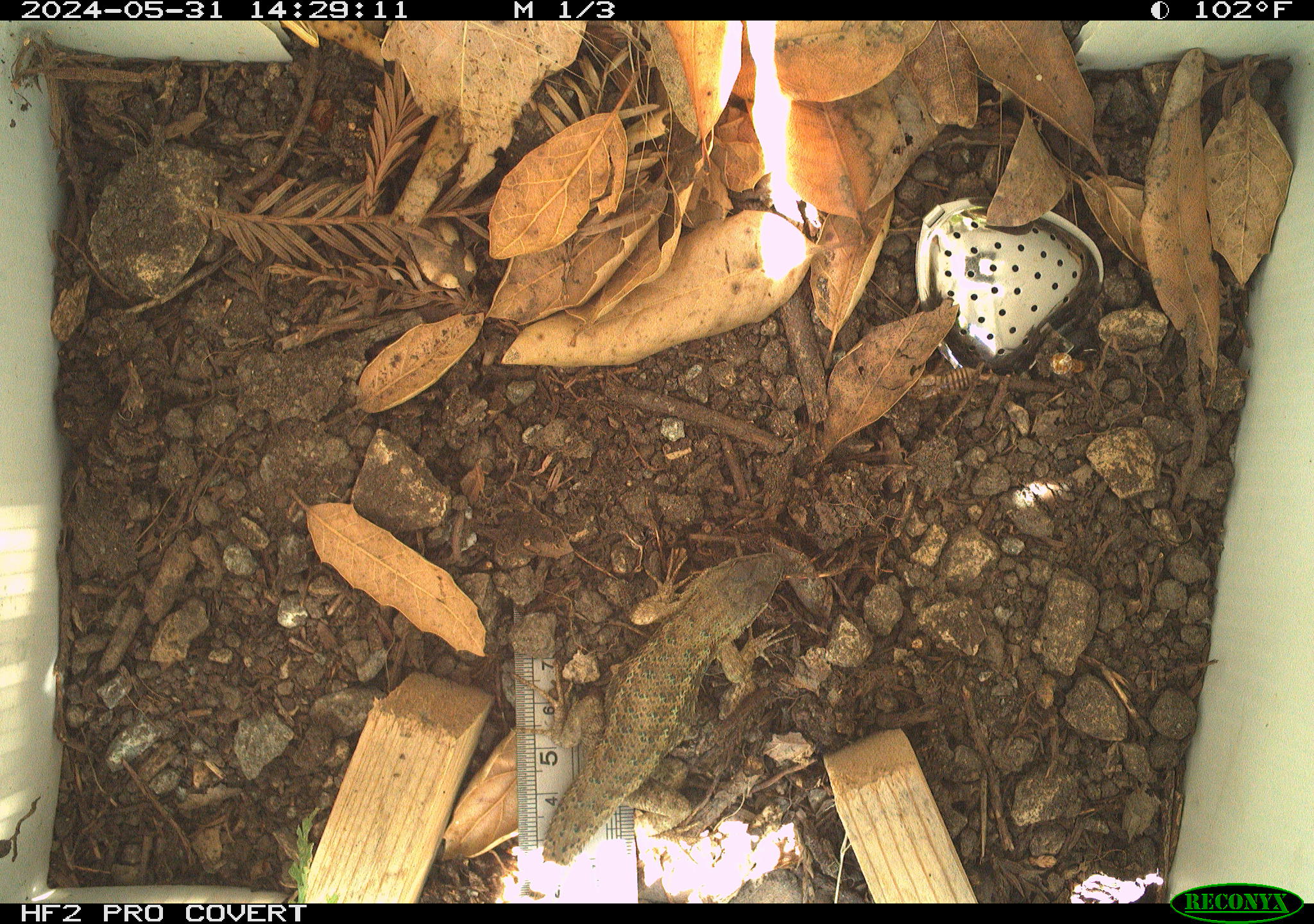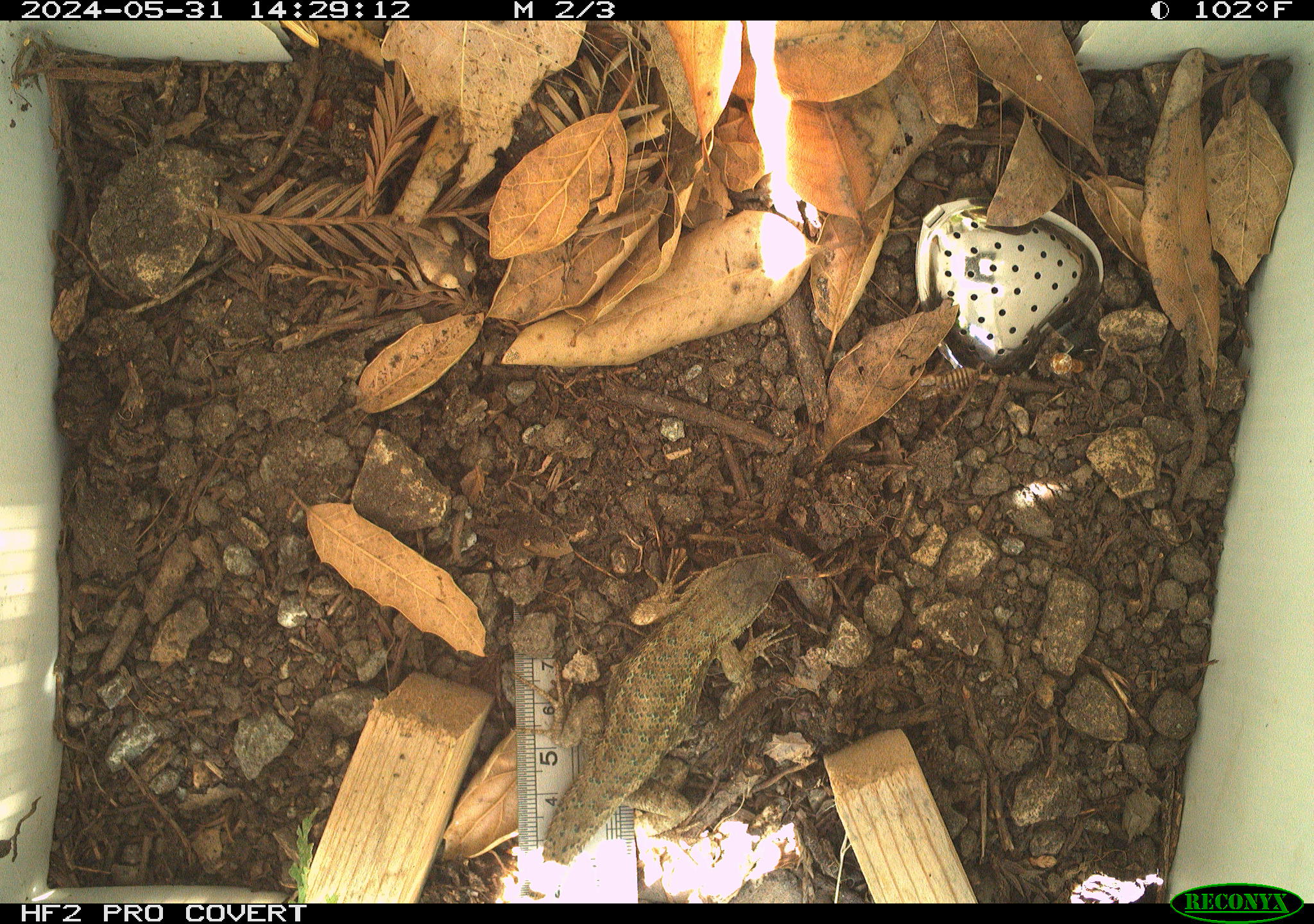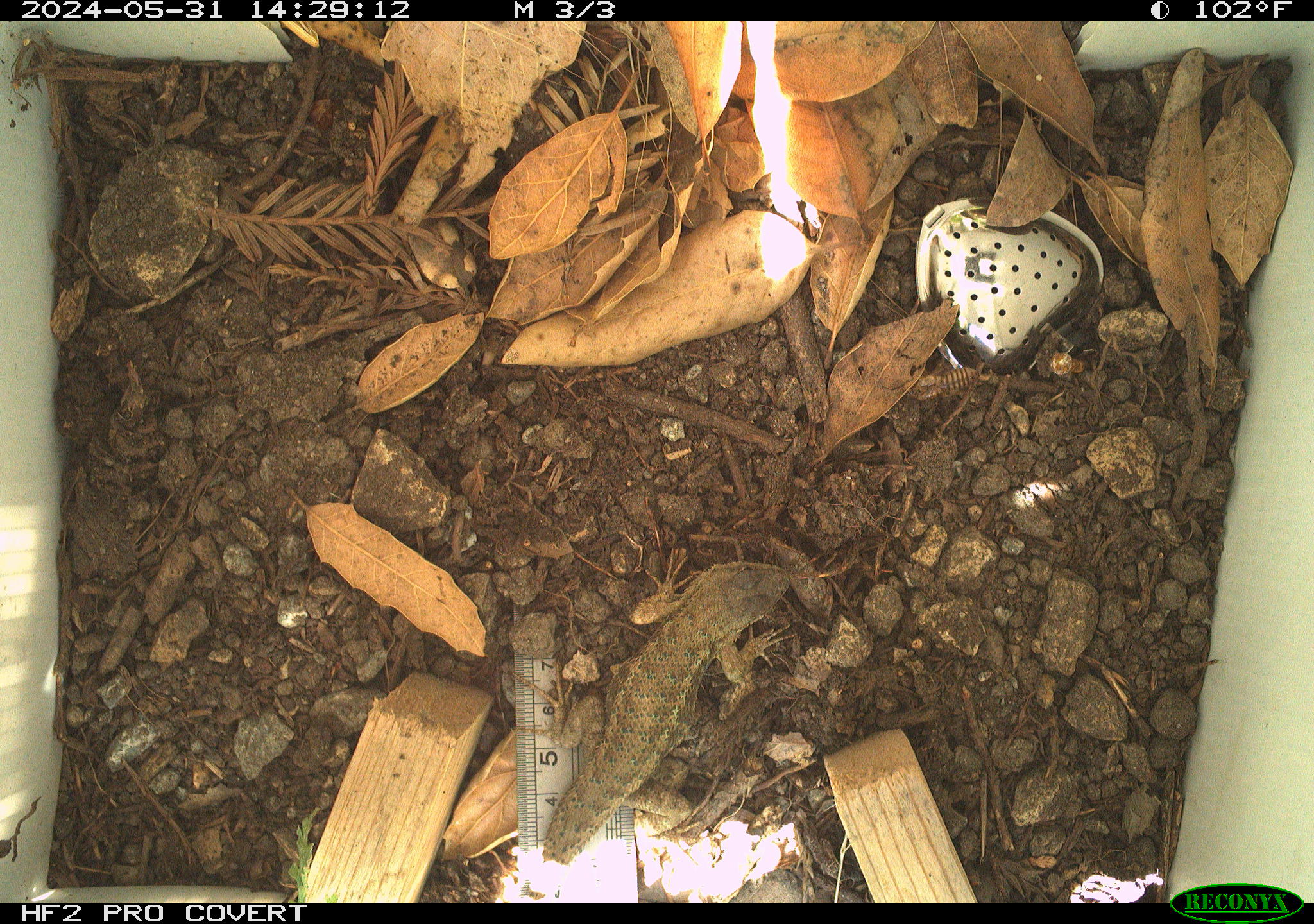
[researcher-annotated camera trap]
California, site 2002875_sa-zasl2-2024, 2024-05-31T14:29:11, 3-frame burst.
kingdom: Animalia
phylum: Chordata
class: Reptilia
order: Squamata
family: Phrynosomatidae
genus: Sceloporus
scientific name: Sceloporus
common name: spiny lizards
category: sceloporus species